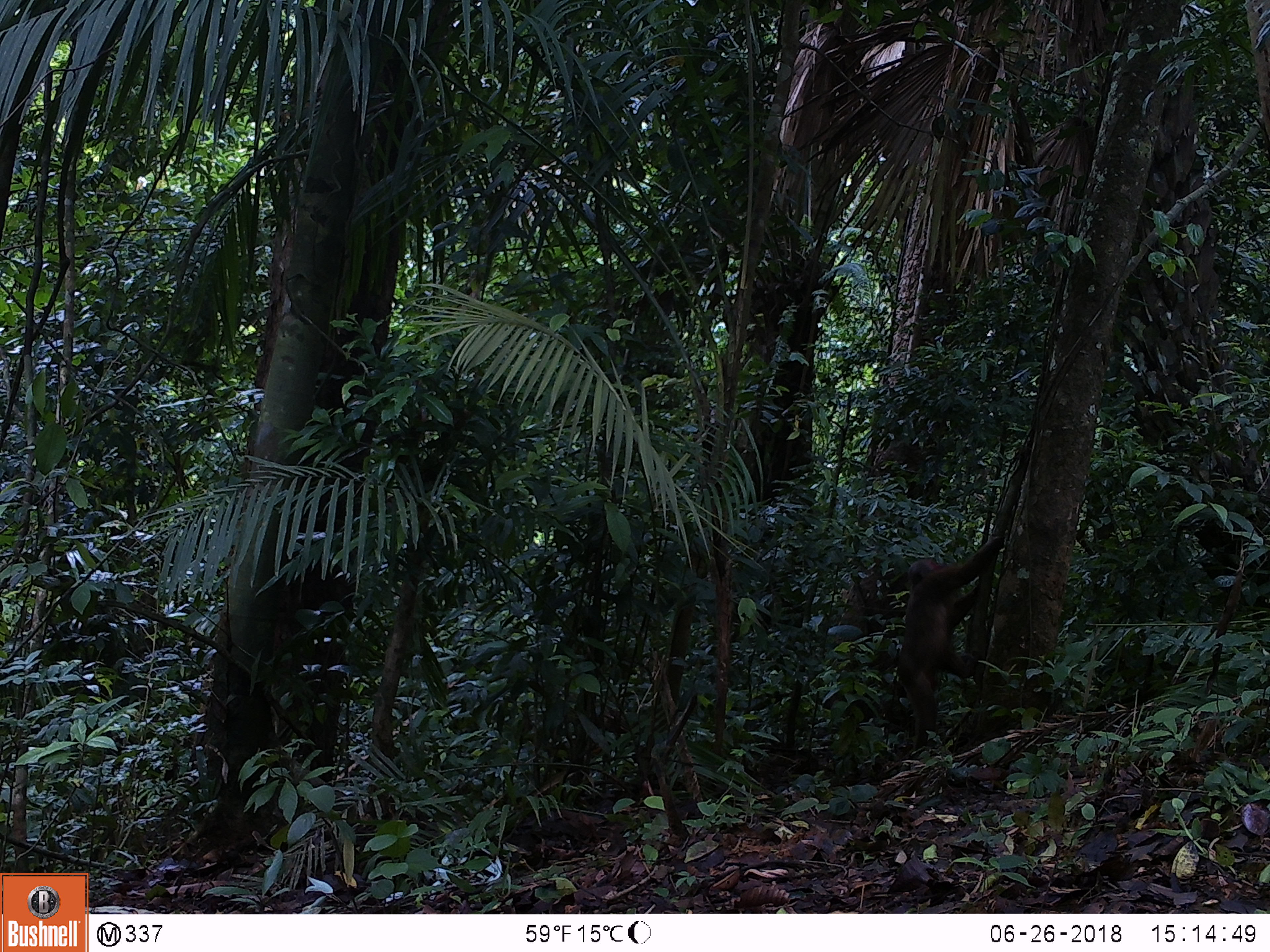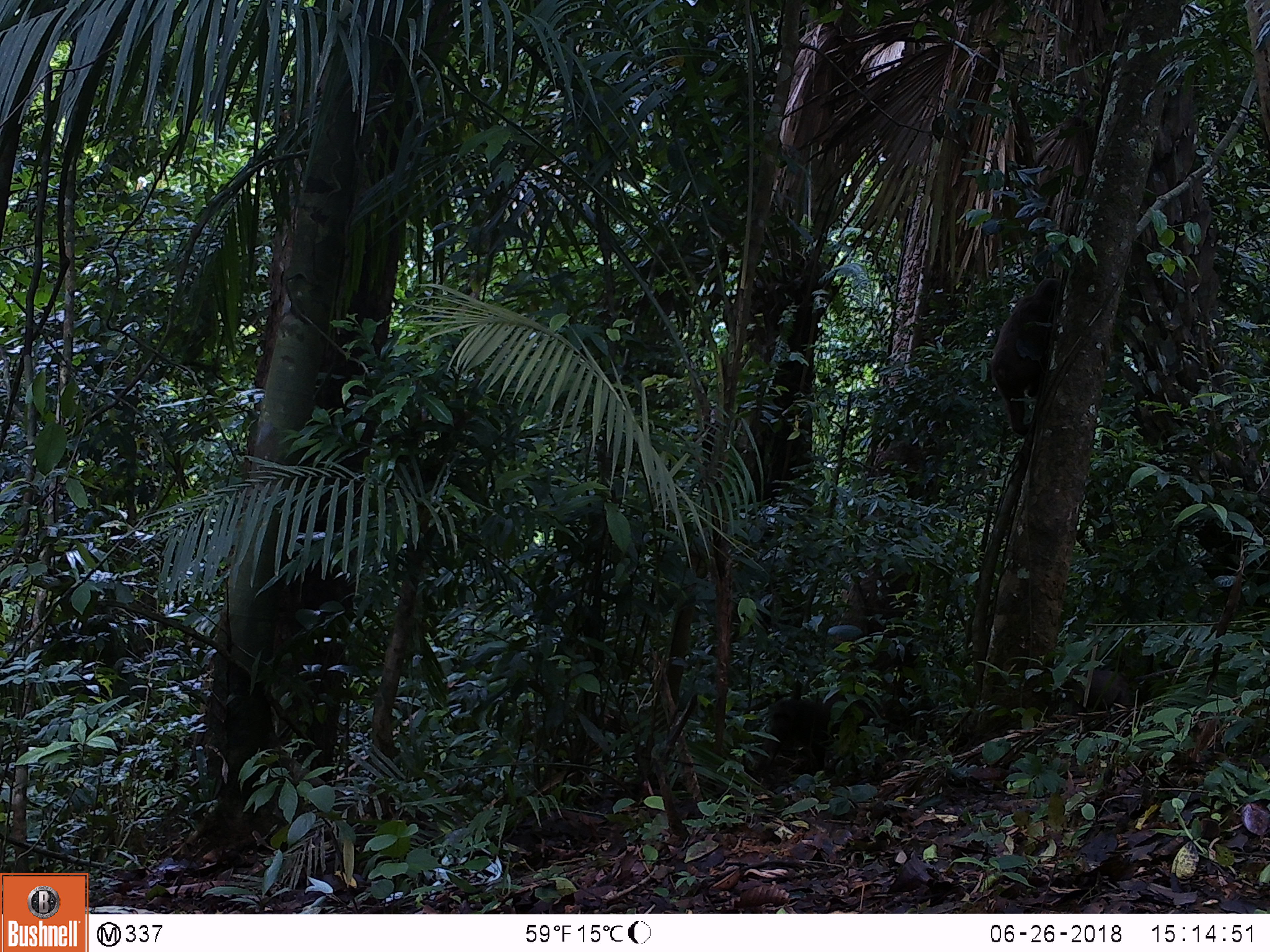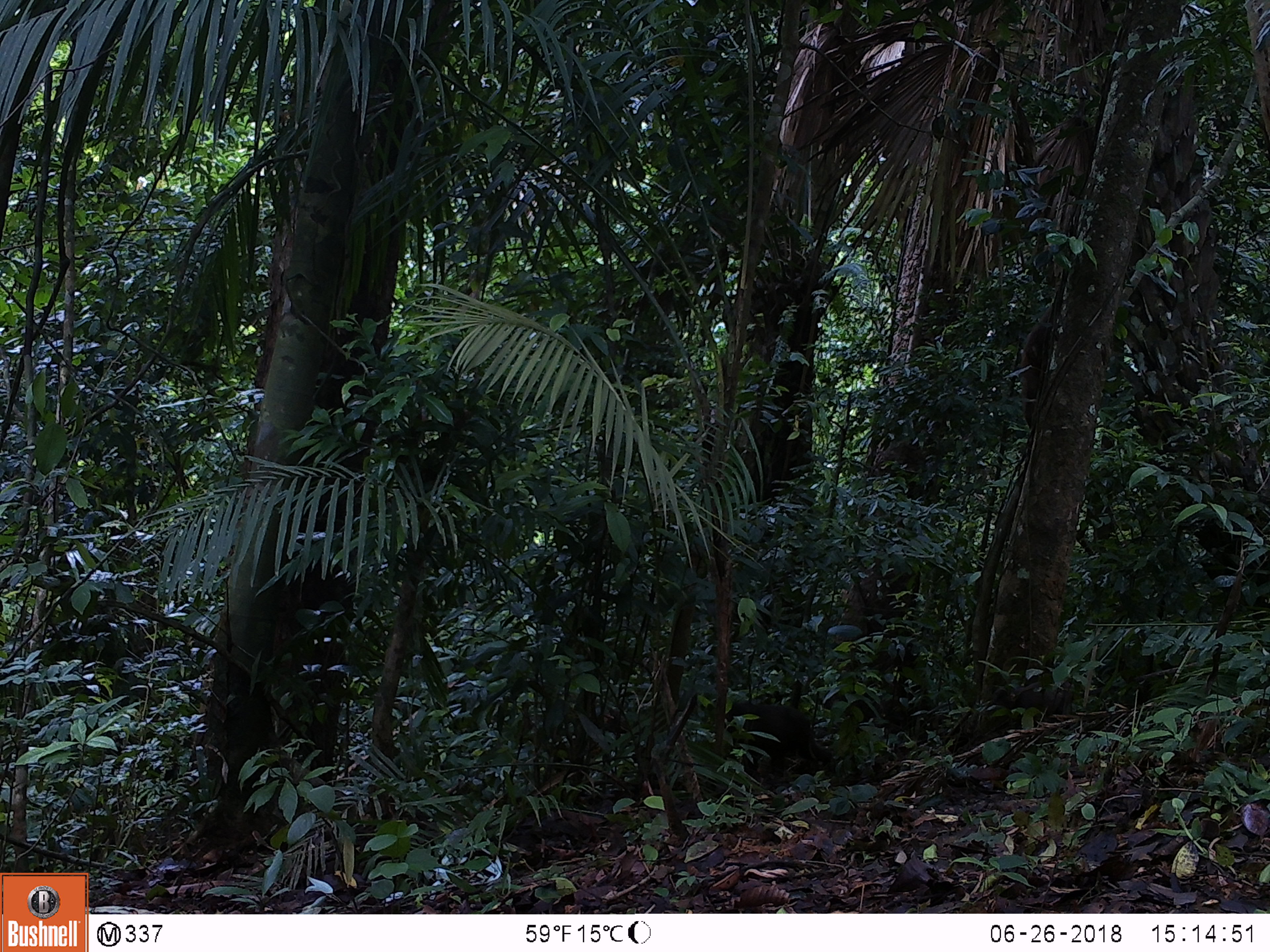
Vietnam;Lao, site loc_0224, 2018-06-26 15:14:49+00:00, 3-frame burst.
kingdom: Animalia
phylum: Chordata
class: Mammalia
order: Primates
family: Cercopithecidae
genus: Macaca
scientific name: Macaca arctoides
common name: stump-tailed macaque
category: stump tailed macaque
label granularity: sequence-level